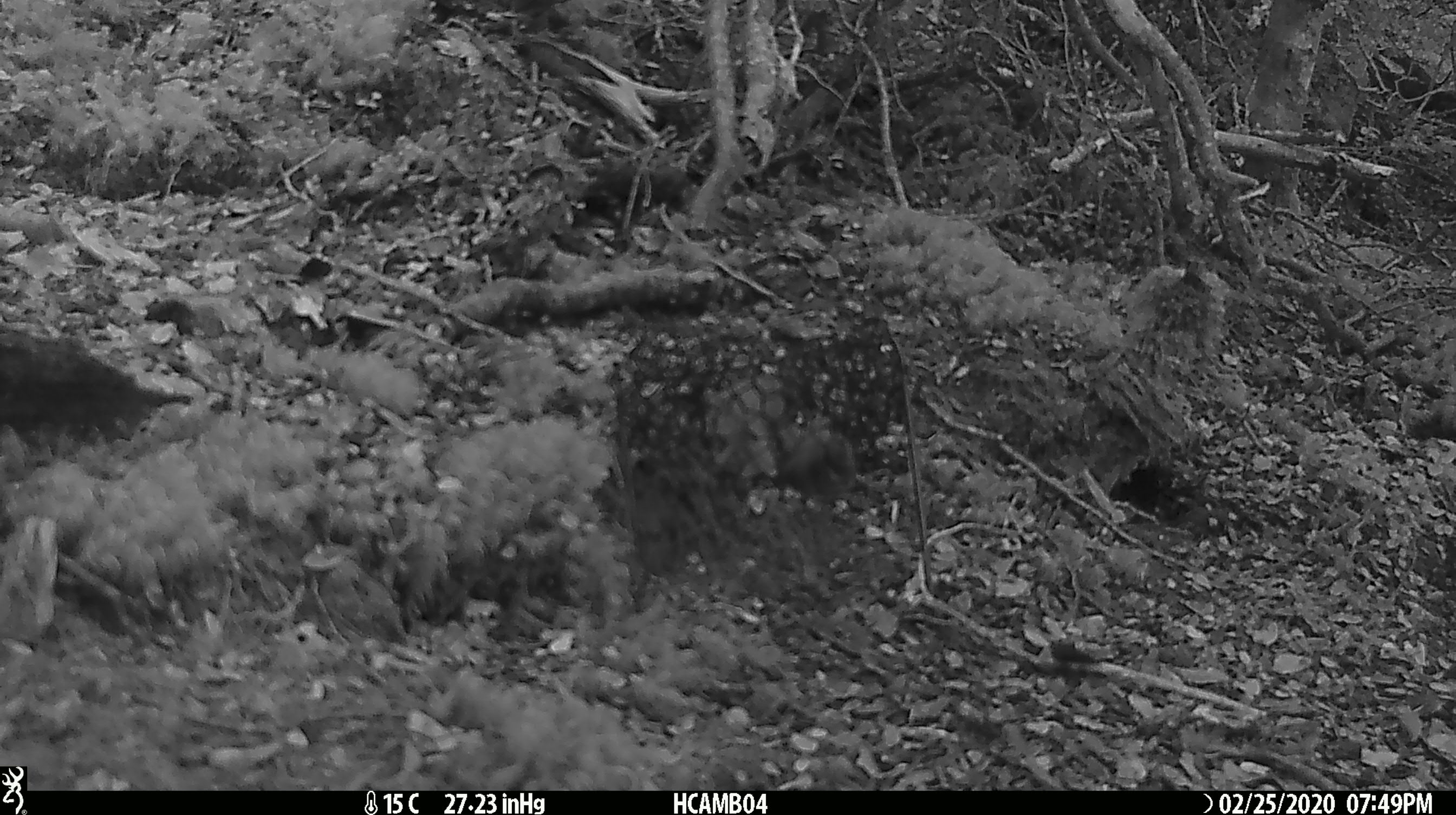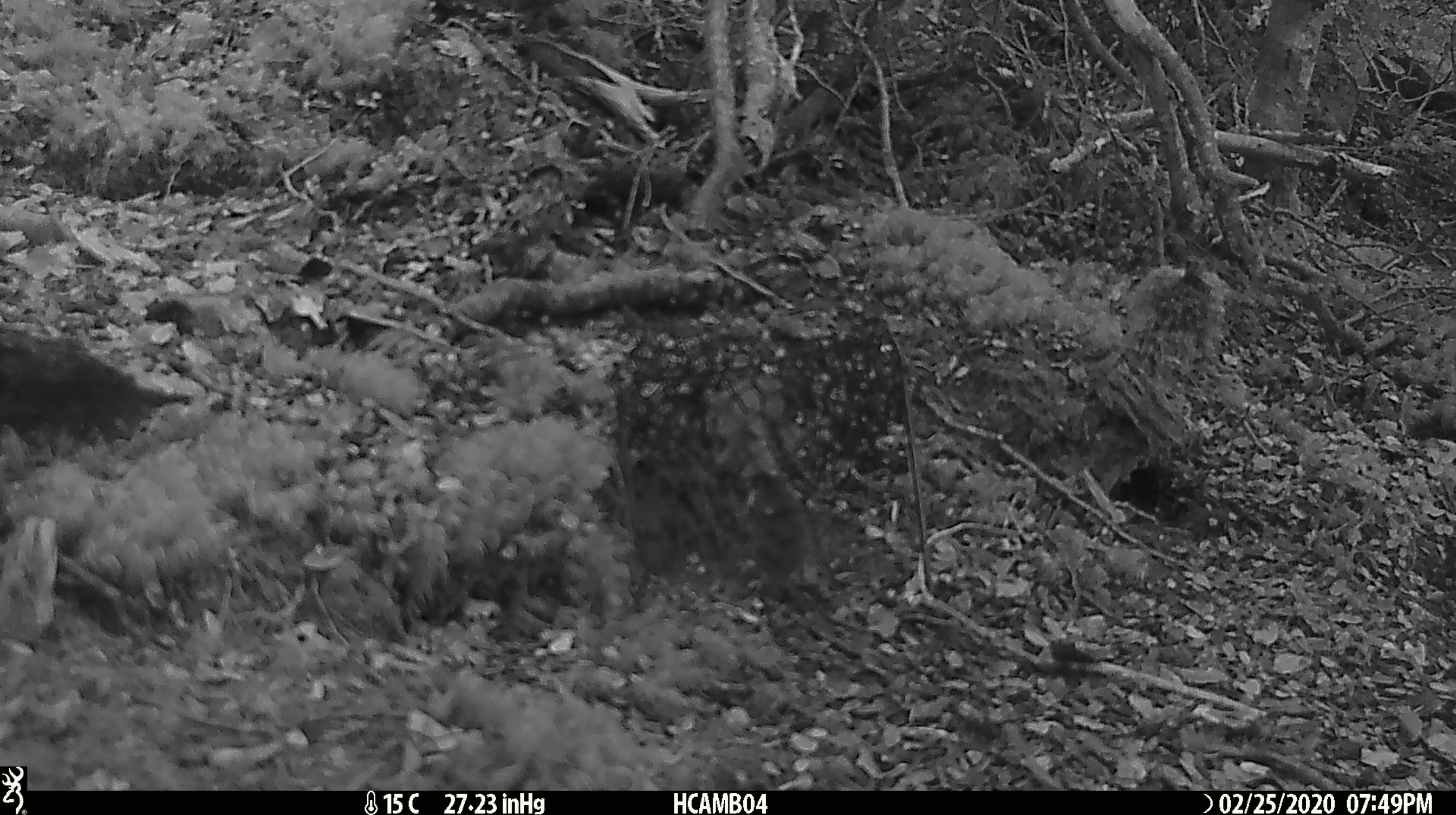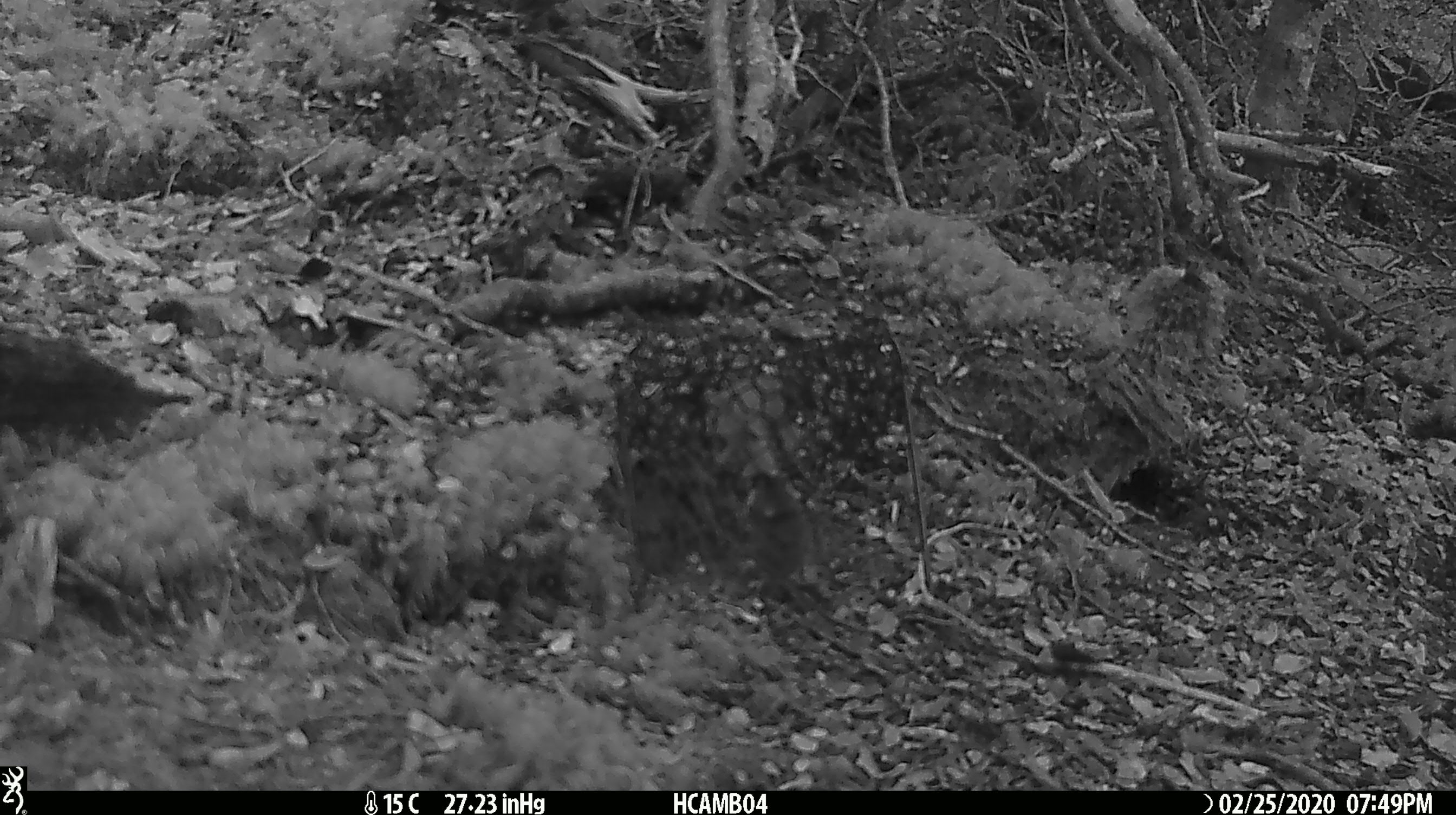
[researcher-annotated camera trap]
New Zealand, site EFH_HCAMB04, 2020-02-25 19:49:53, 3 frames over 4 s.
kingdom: Animalia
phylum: Chordata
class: Mammalia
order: Rodentia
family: Muridae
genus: Mus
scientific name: Mus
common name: mouse